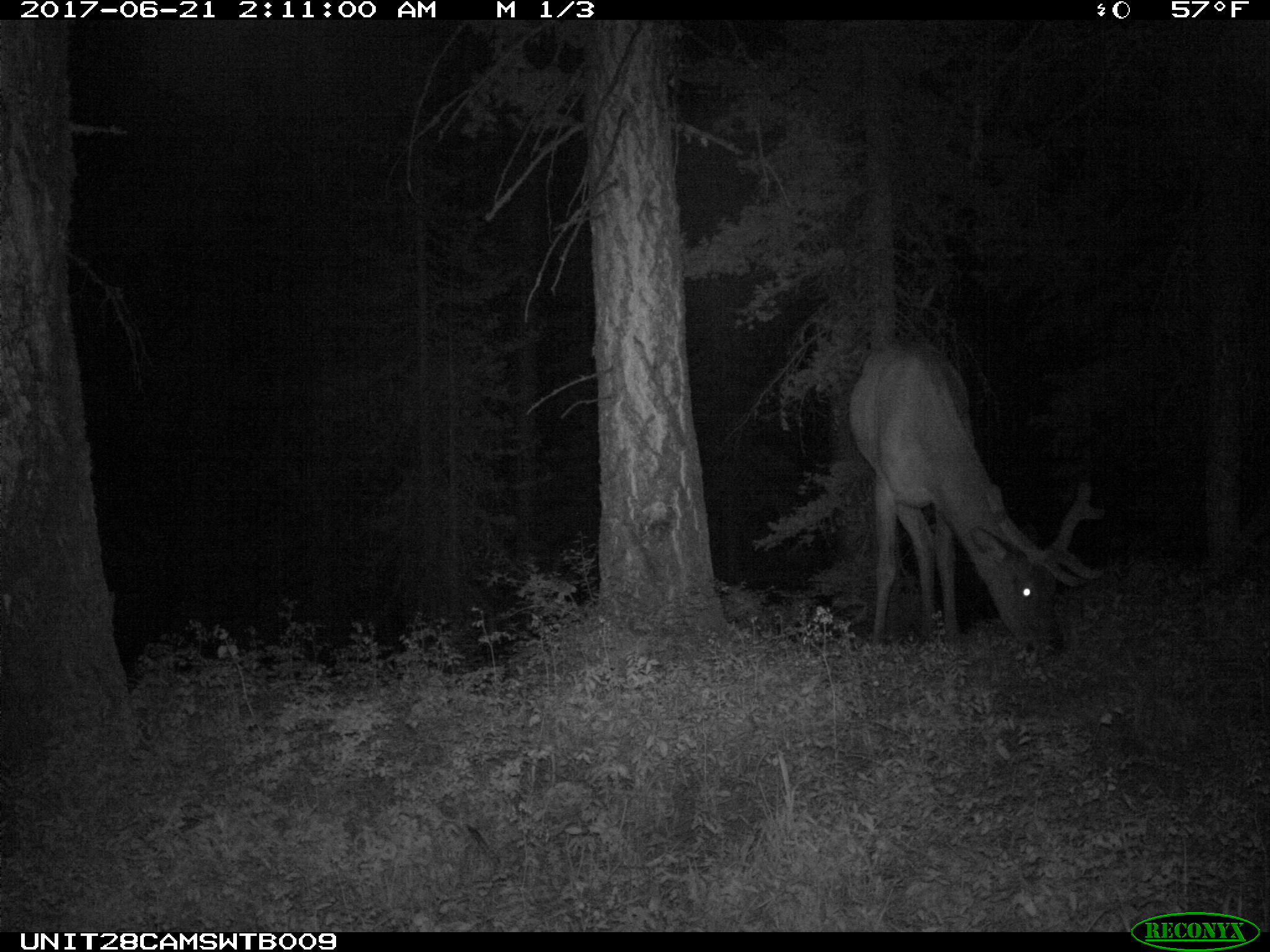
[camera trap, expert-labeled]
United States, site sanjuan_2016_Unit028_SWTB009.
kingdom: Animalia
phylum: Chordata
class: Mammalia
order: Artiodactyla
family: Cervidae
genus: Cervus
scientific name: Cervus elaphus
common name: red deer